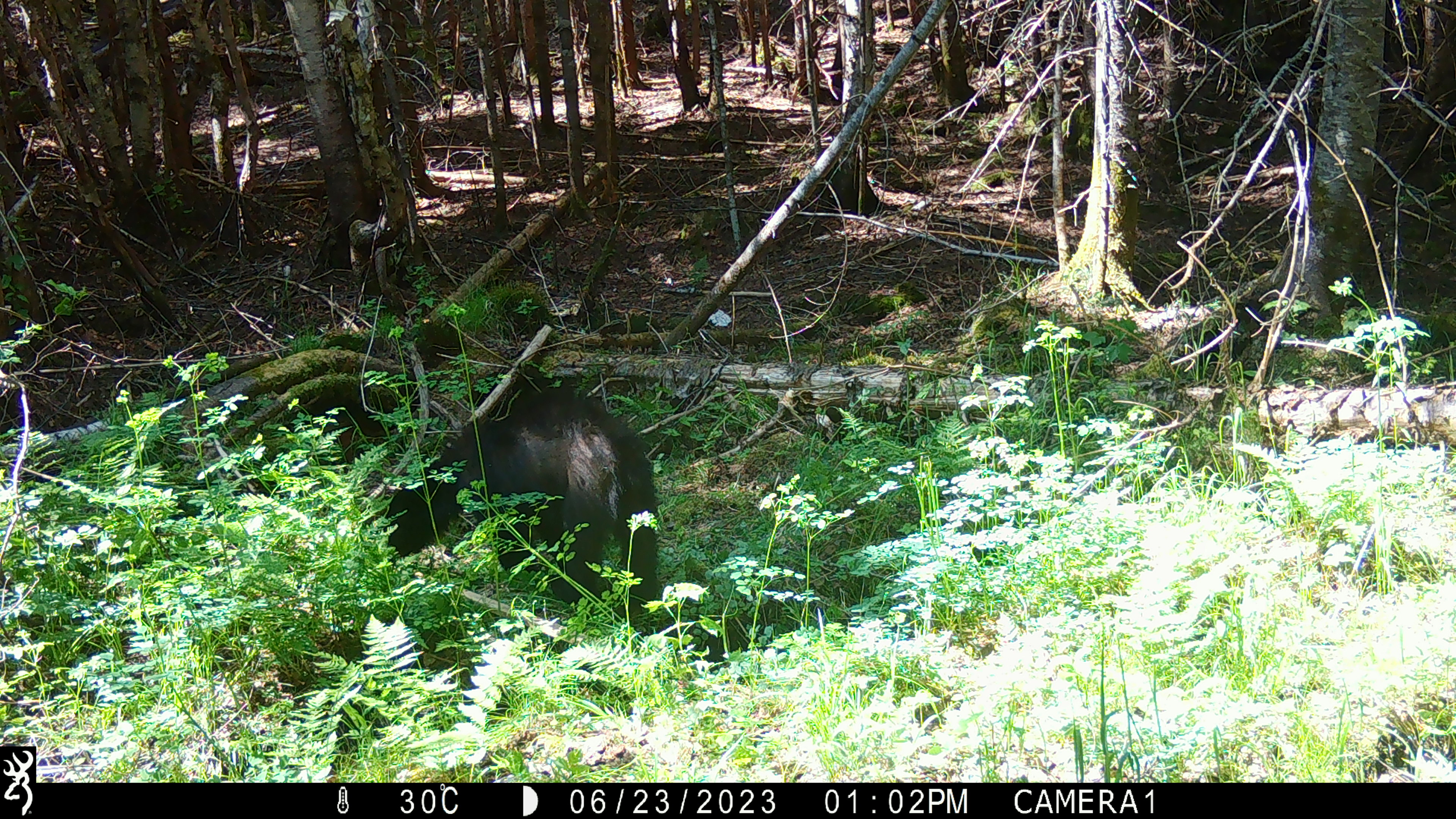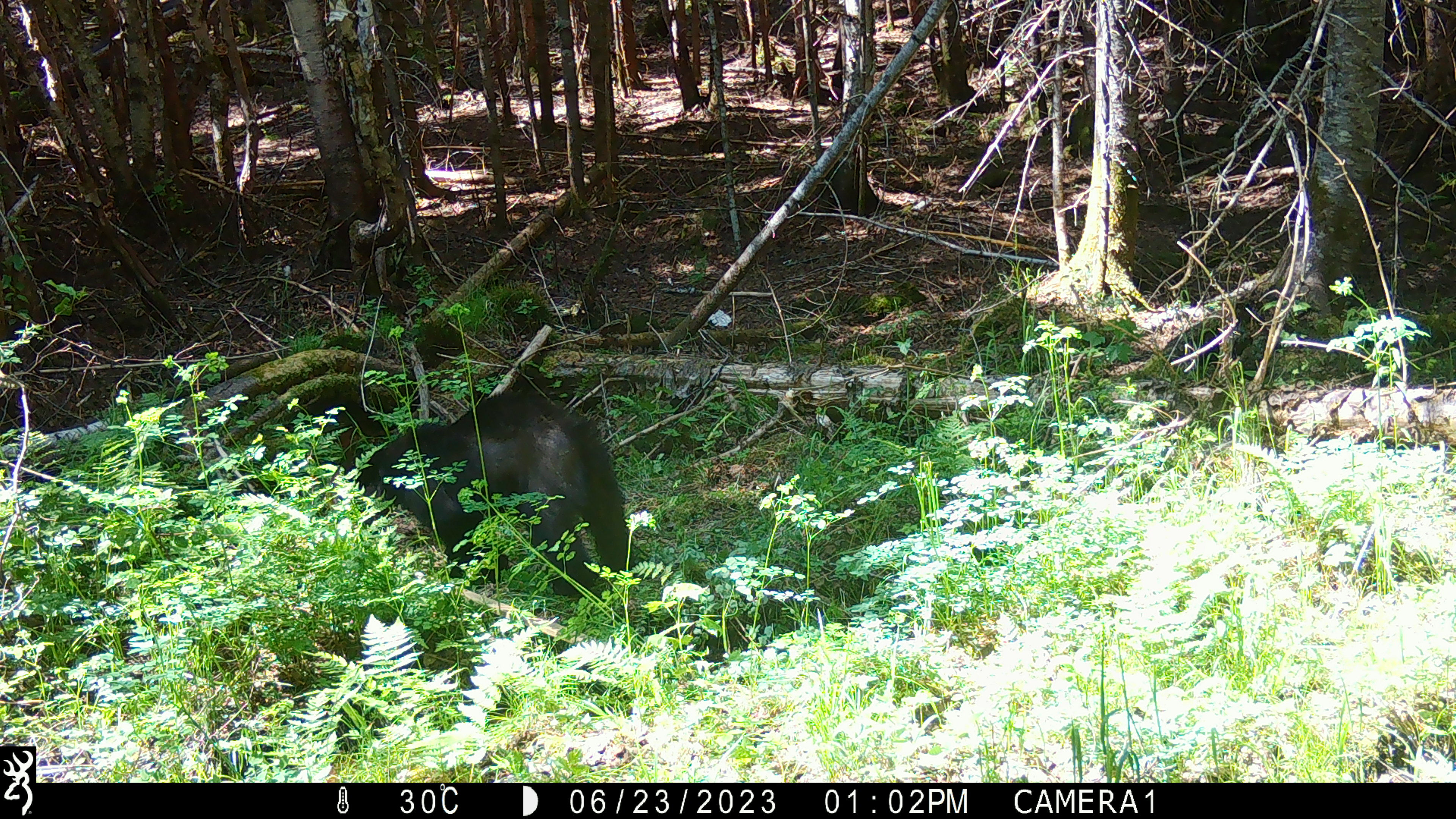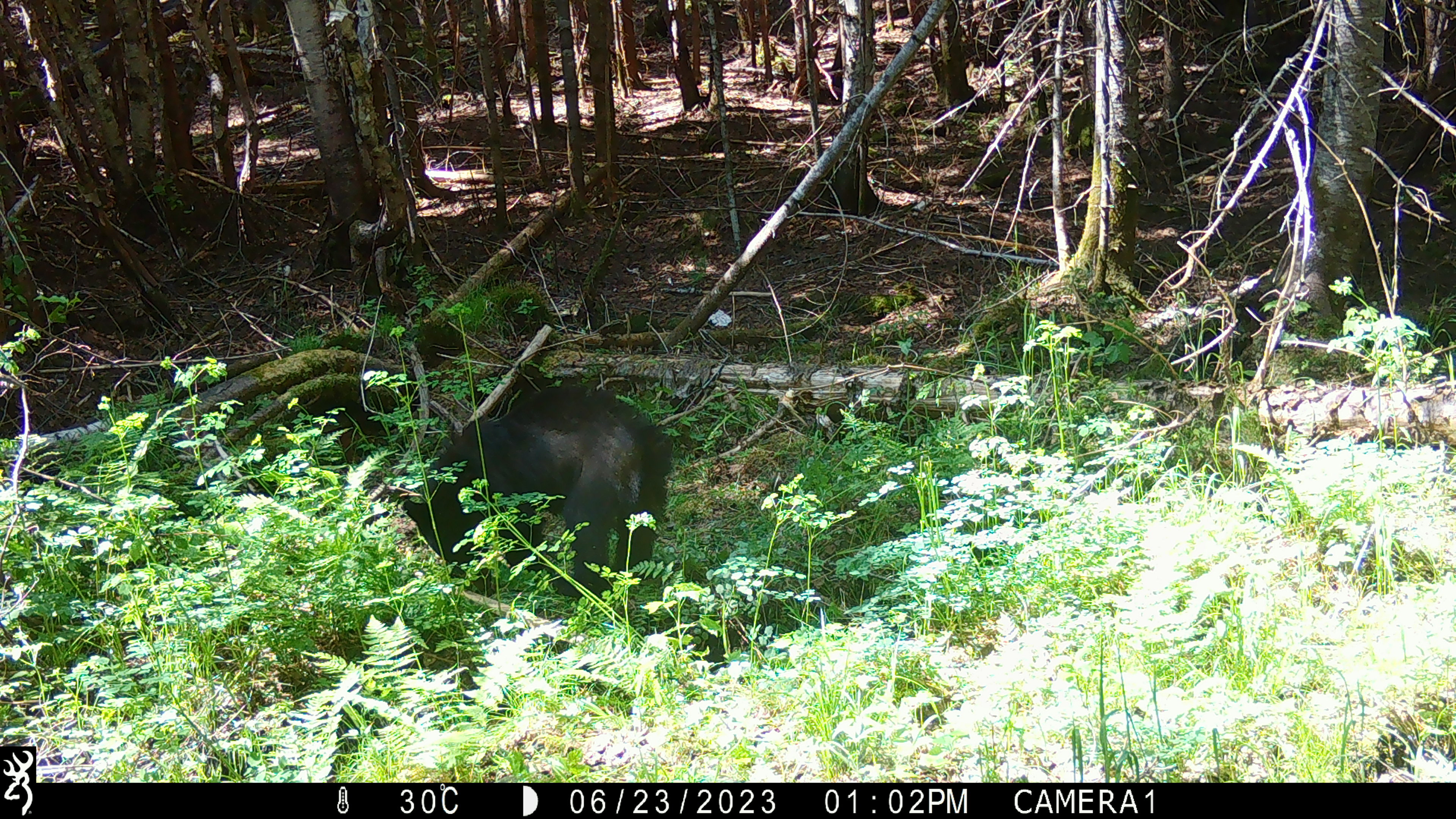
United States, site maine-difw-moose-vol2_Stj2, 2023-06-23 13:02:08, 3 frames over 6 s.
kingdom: Animalia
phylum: Chordata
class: Mammalia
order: Carnivora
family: Ursidae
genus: Ursus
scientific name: Ursus americanus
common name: black bear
Black bear (Ursus americanus).